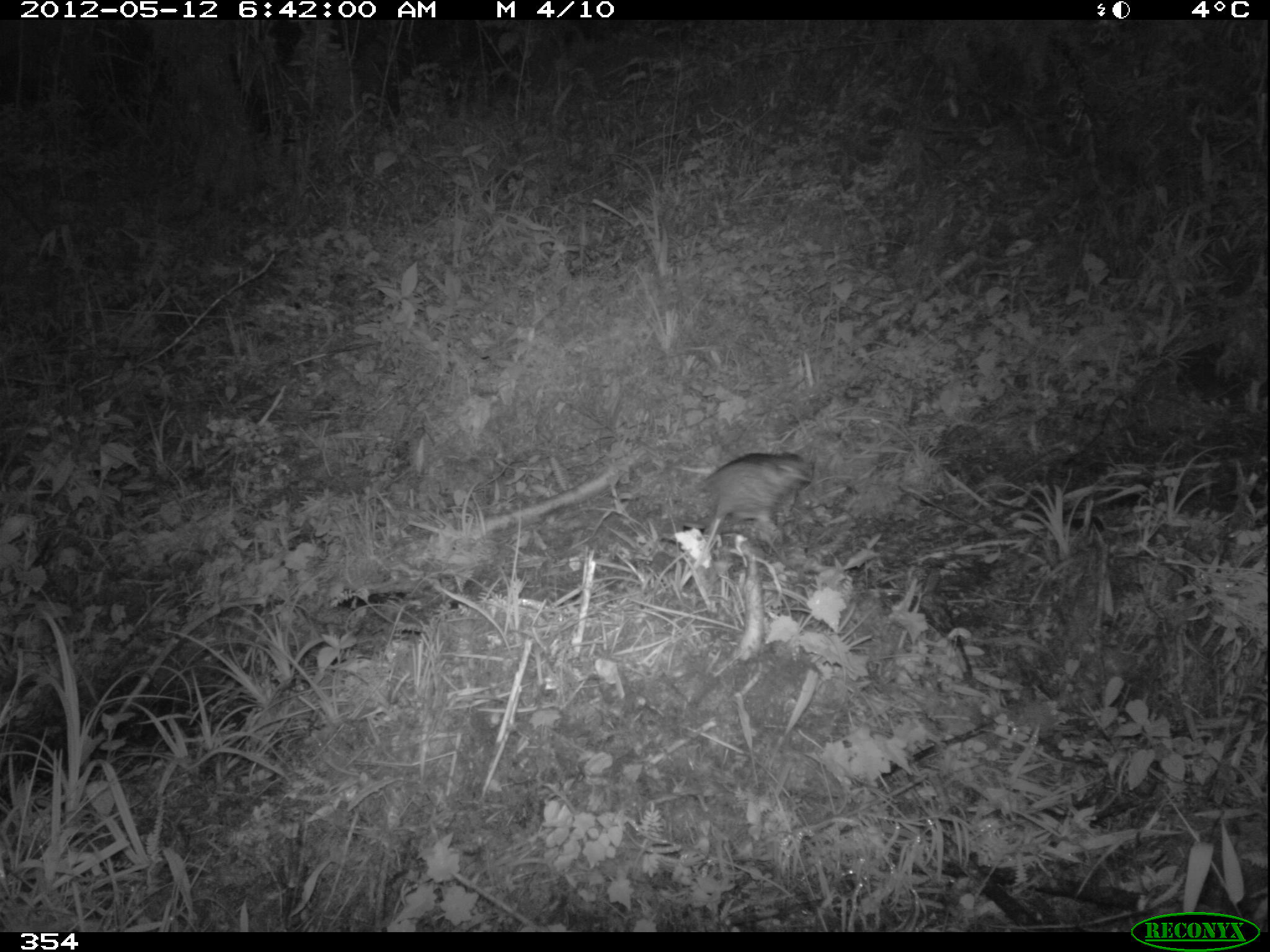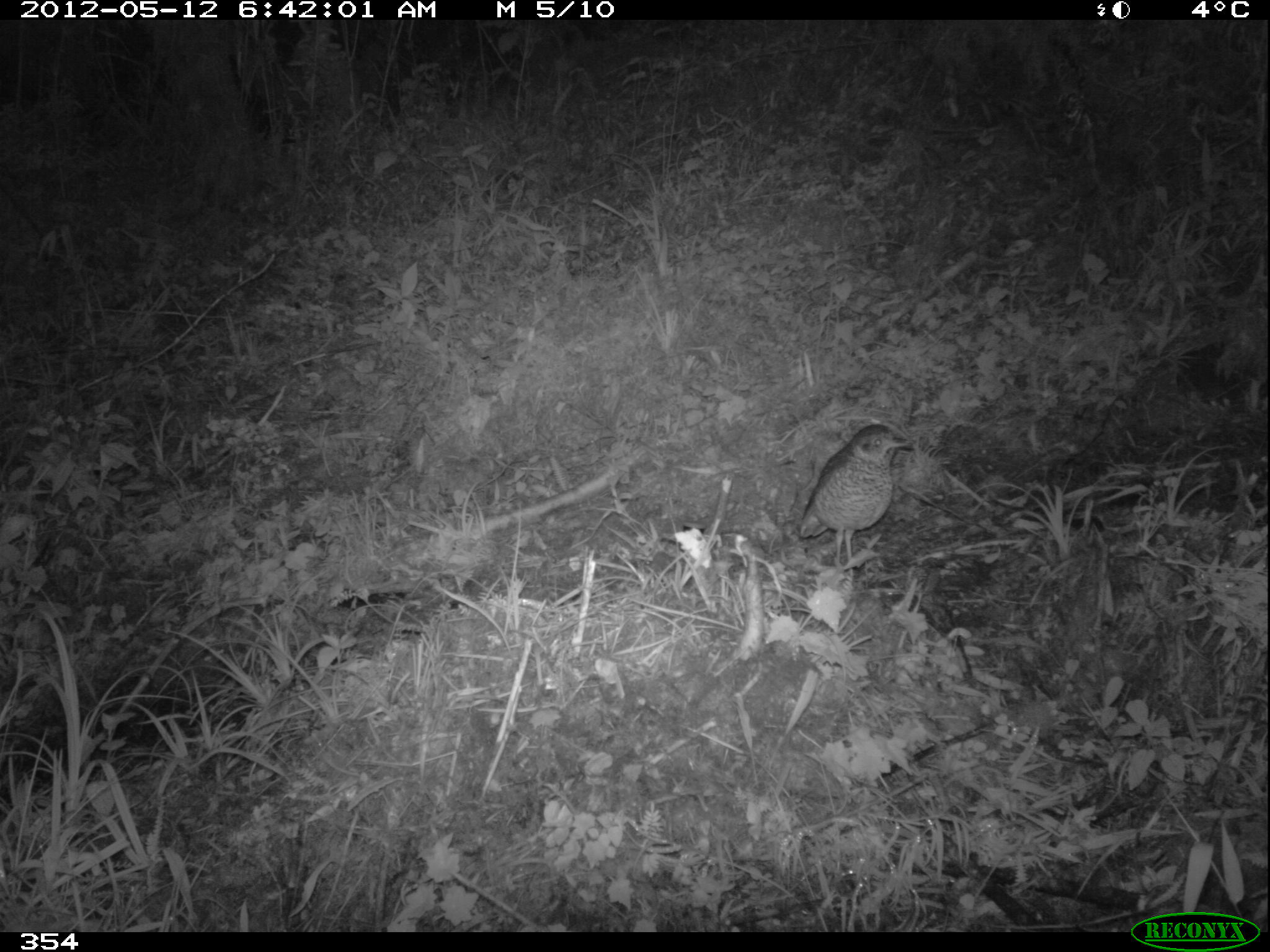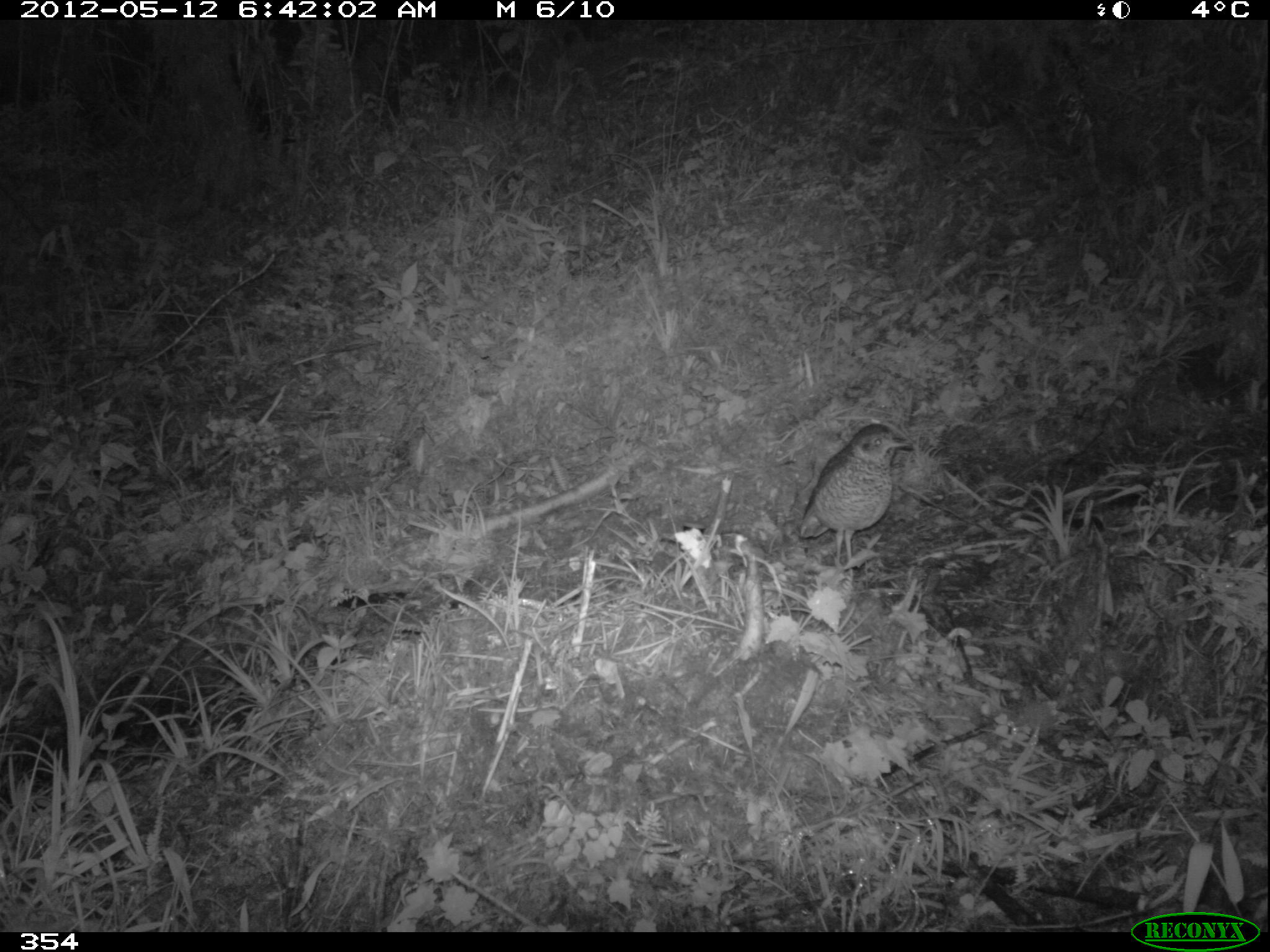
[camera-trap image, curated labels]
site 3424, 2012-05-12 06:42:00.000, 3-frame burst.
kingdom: Animalia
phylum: Chordata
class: Aves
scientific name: Aves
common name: bird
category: unknown bird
Unknown bird (bird) (Aves).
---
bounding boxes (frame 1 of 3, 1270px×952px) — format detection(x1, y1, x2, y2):
unknown bird: detection(699, 454, 815, 565)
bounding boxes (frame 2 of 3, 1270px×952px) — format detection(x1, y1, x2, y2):
unknown bird: detection(798, 424, 912, 571)